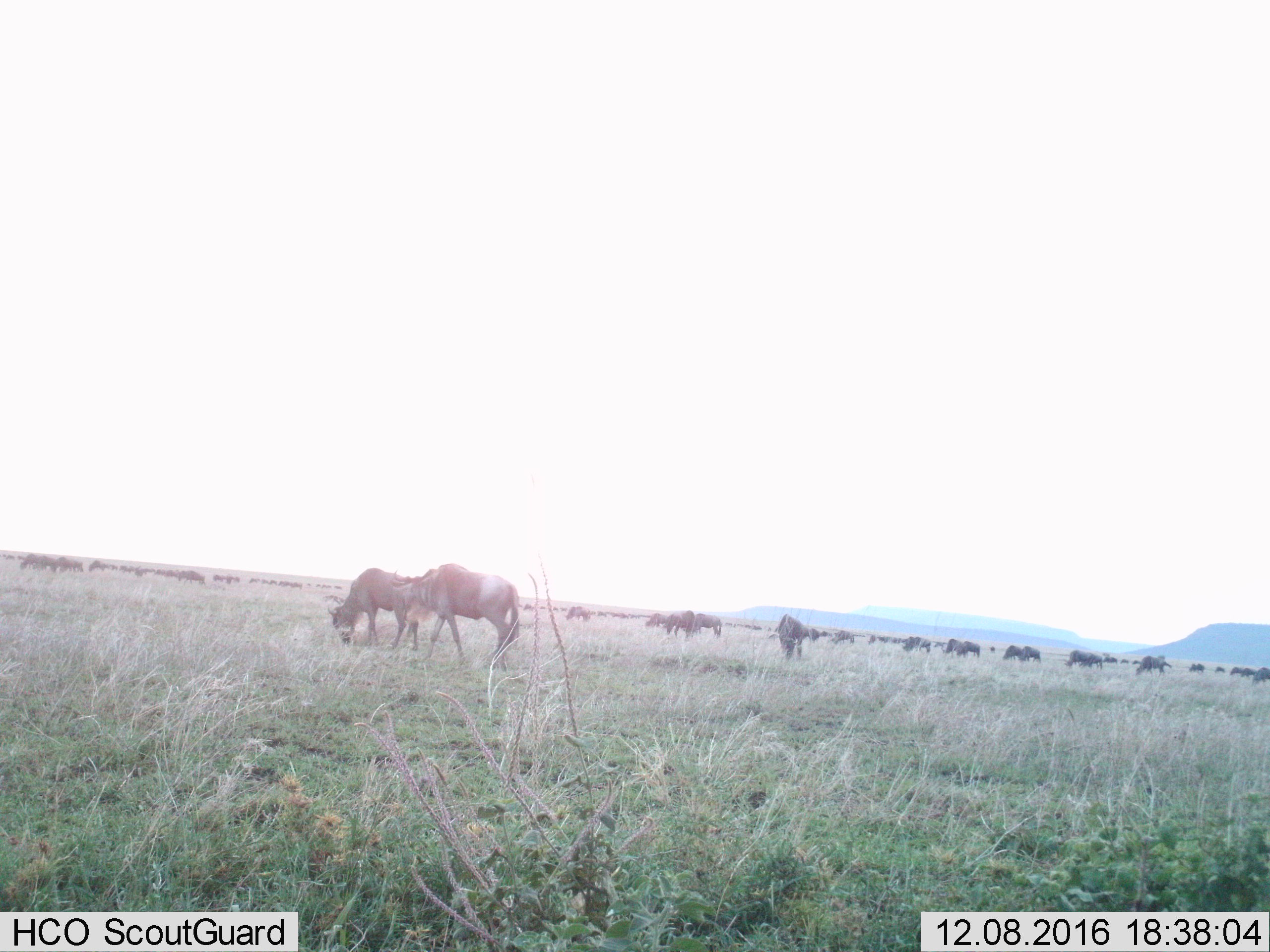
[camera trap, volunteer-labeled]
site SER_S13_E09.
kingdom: Animalia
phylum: Chordata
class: Mammalia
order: Artiodactyla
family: Bovidae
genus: Connochaetes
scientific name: Connochaetes taurinus taurinus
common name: blue wildebeest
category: wildebeestblue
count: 11-50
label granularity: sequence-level